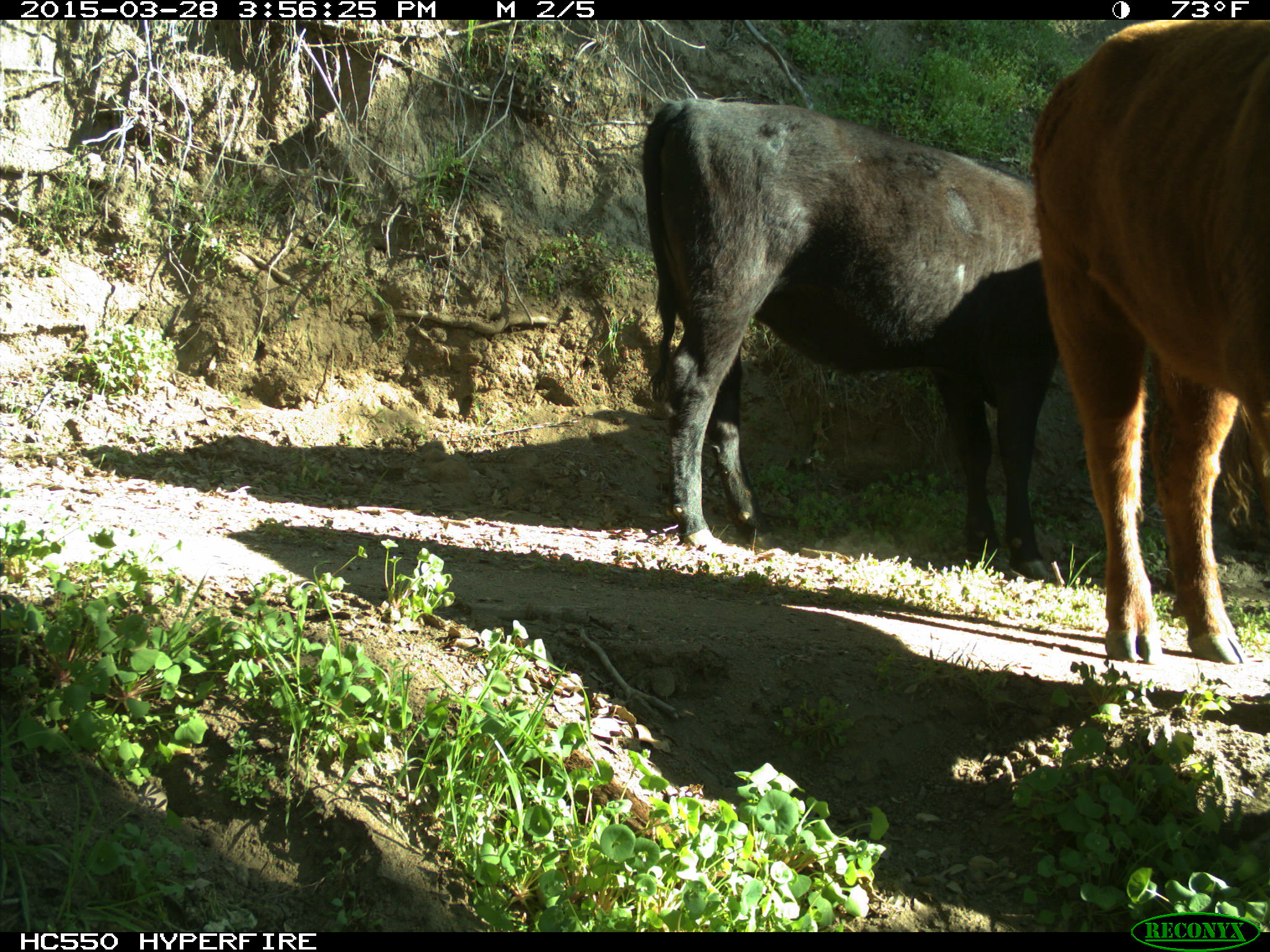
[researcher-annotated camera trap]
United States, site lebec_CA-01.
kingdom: Animalia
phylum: Chordata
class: Mammalia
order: Artiodactyla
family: Bovidae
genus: Bos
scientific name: Bos taurus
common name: domestic cow